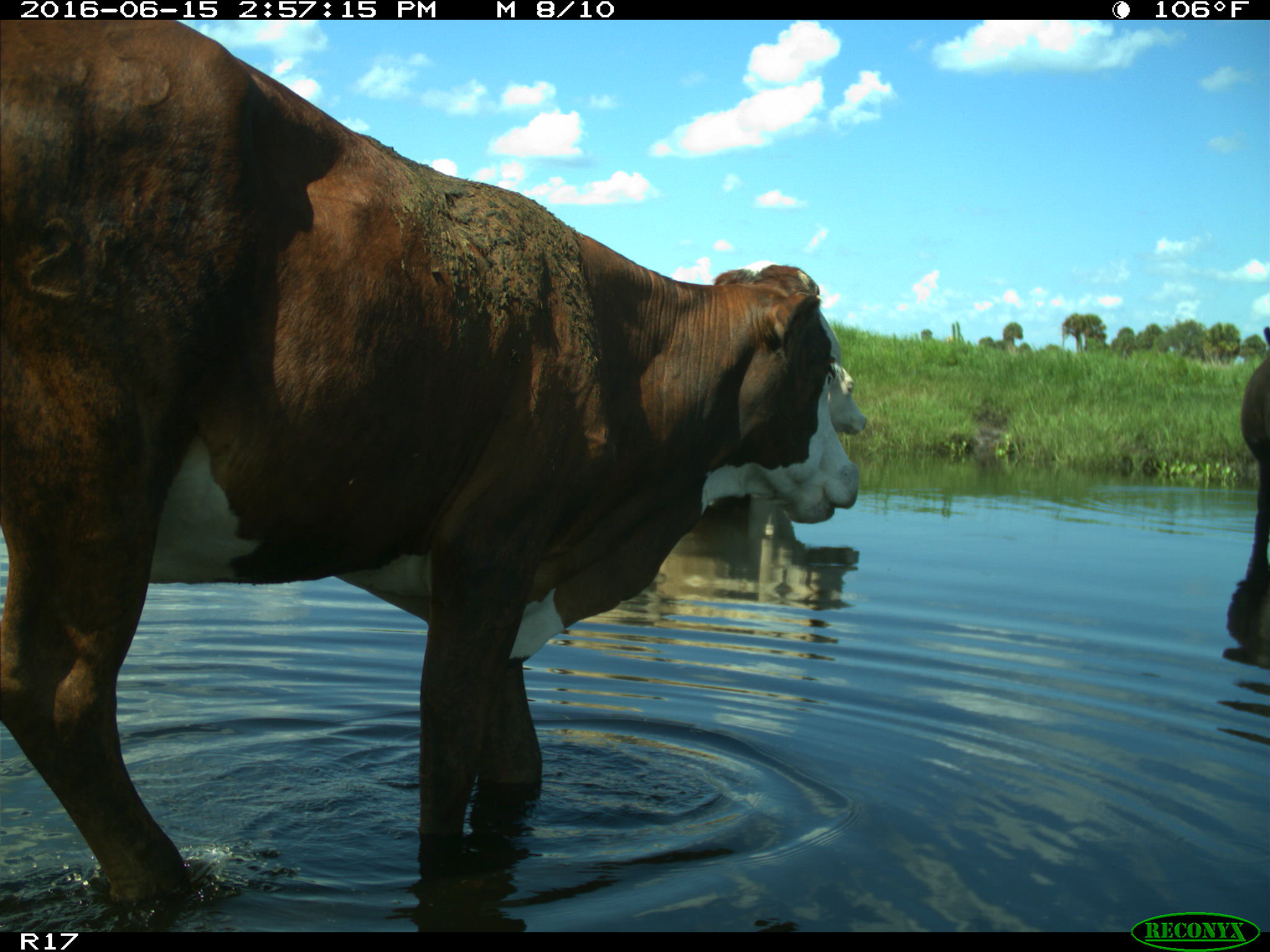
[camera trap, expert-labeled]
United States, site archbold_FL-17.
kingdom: Animalia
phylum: Chordata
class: Mammalia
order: Artiodactyla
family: Bovidae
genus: Bos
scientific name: Bos taurus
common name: domestic cow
Bos taurus (domestic cow).